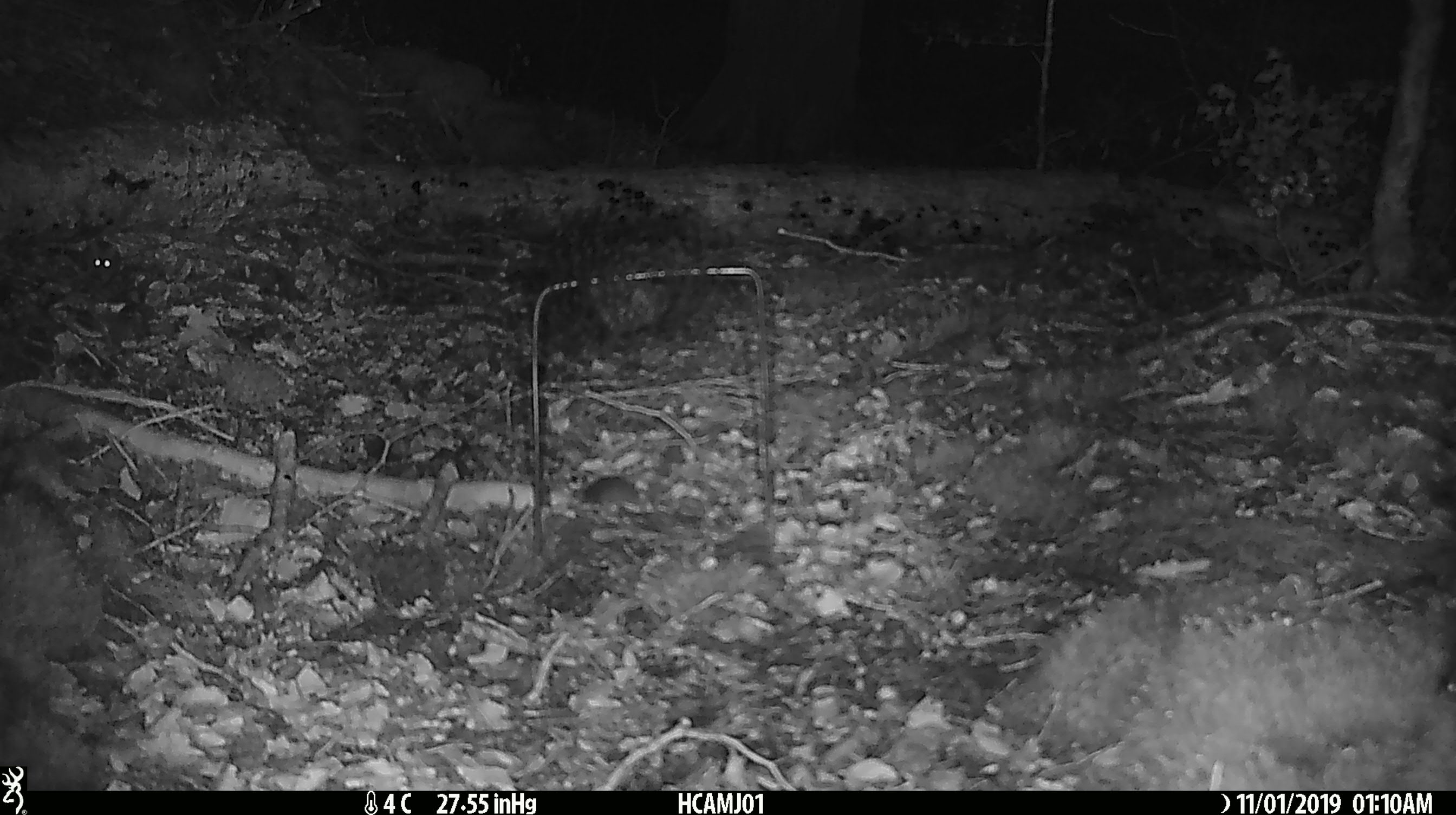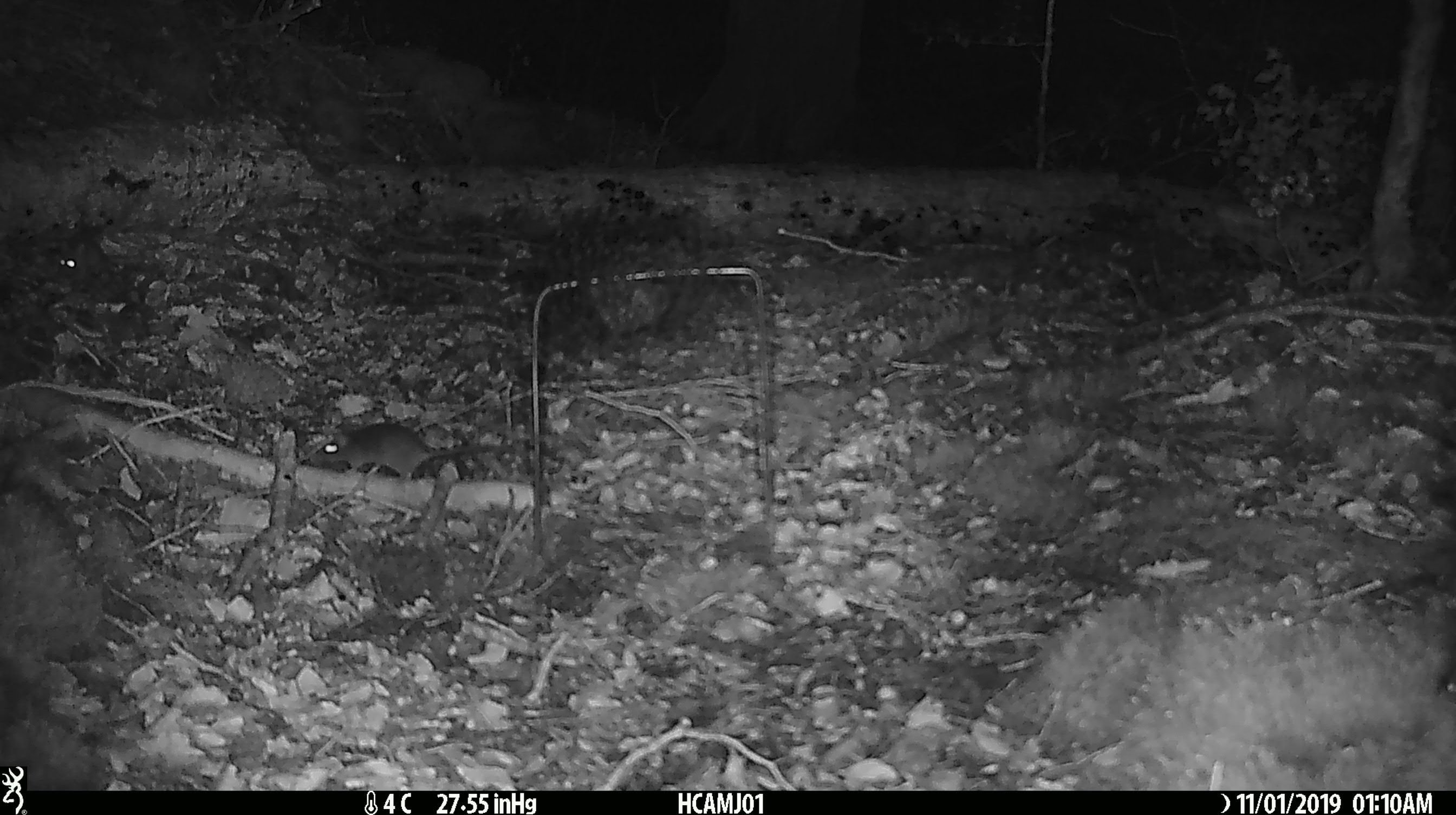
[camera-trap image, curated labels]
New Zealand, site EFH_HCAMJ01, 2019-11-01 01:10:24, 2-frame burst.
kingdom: Animalia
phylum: Chordata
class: Mammalia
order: Rodentia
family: Muridae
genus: Mus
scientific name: Mus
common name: mouse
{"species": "mouse (Mus)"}